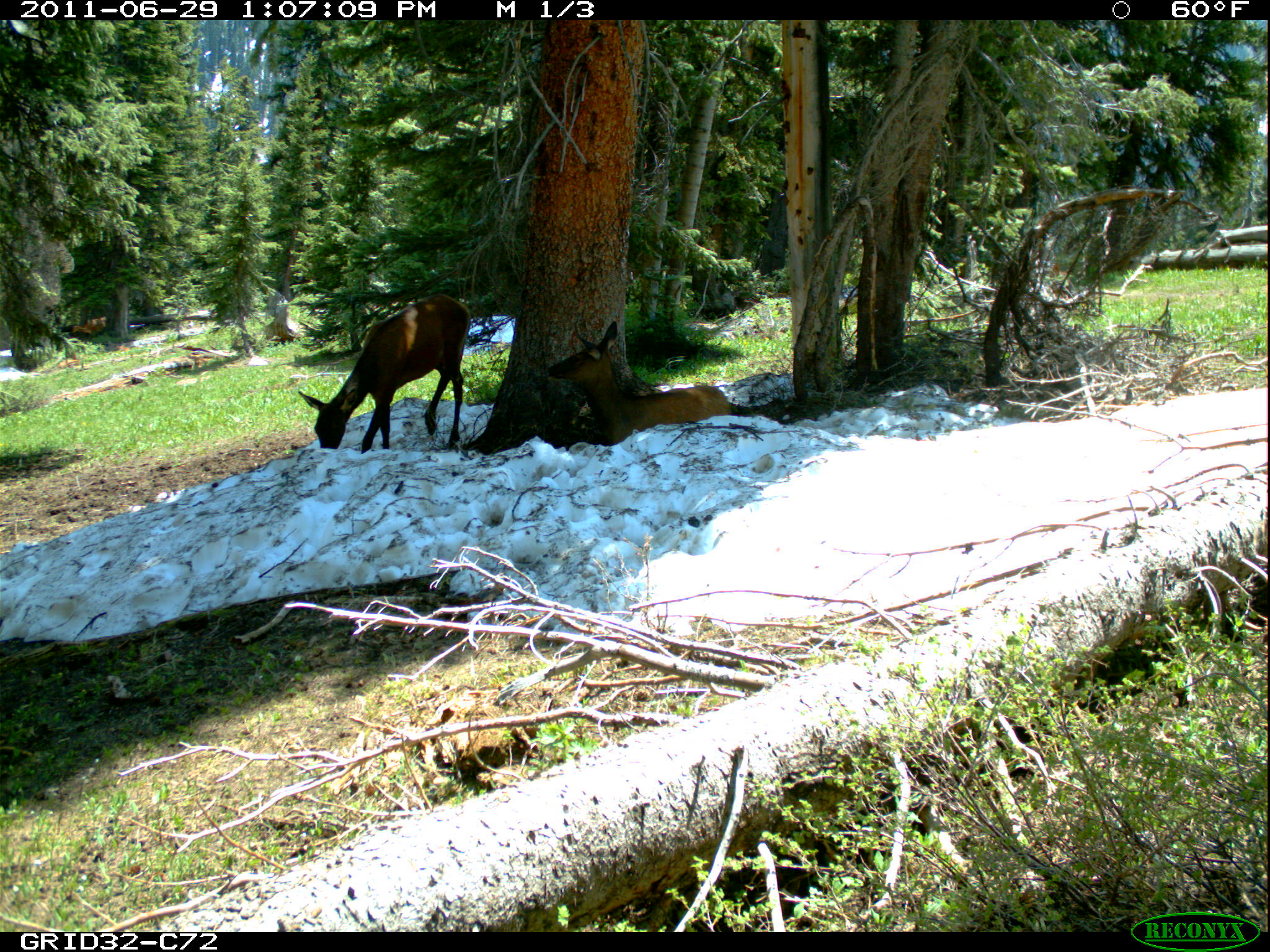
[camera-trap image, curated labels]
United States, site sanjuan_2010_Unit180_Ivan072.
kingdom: Animalia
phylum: Chordata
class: Mammalia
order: Artiodactyla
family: Cervidae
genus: Cervus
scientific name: Cervus elaphus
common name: red deer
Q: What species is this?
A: Cervus elaphus (red deer).